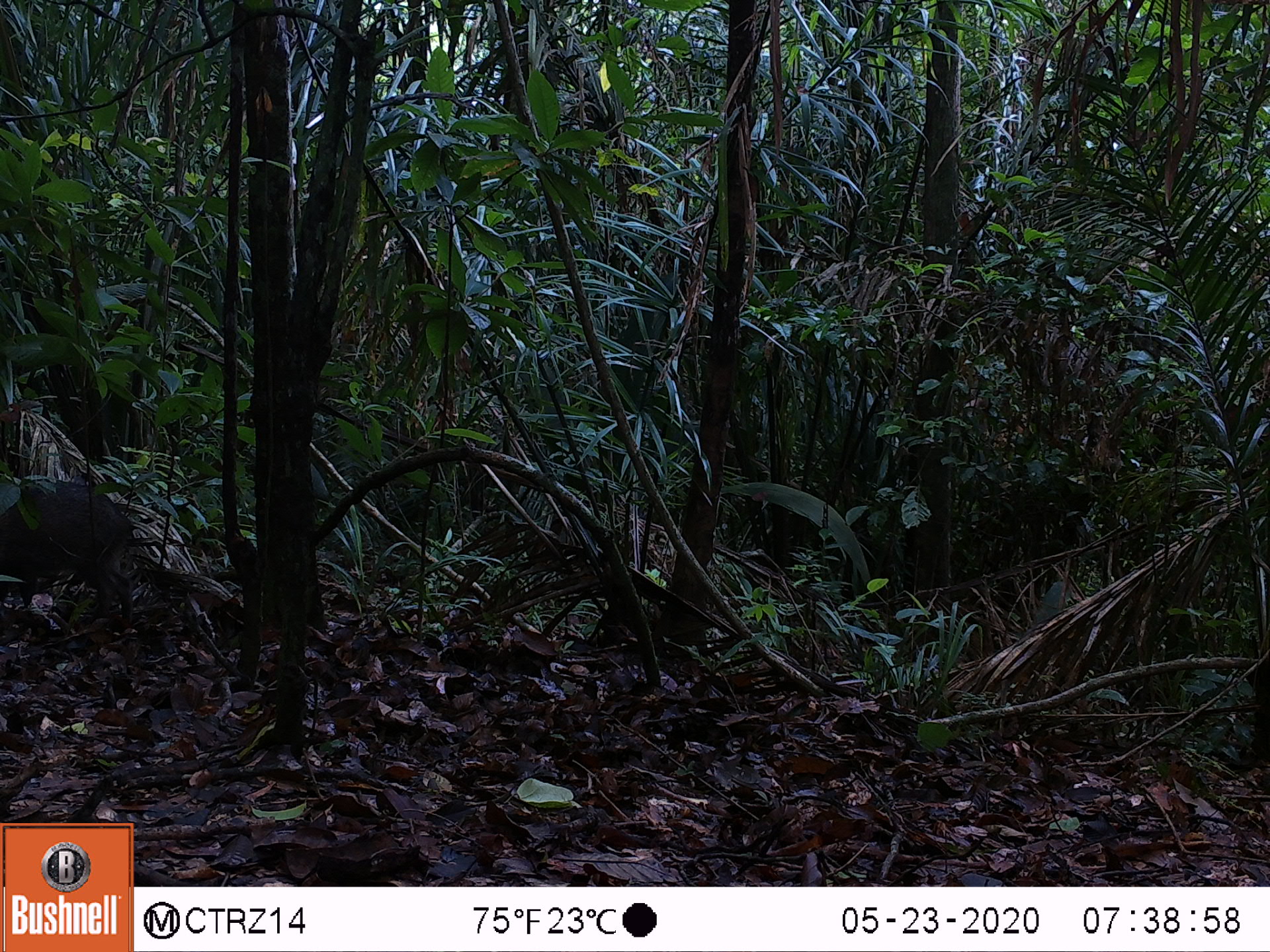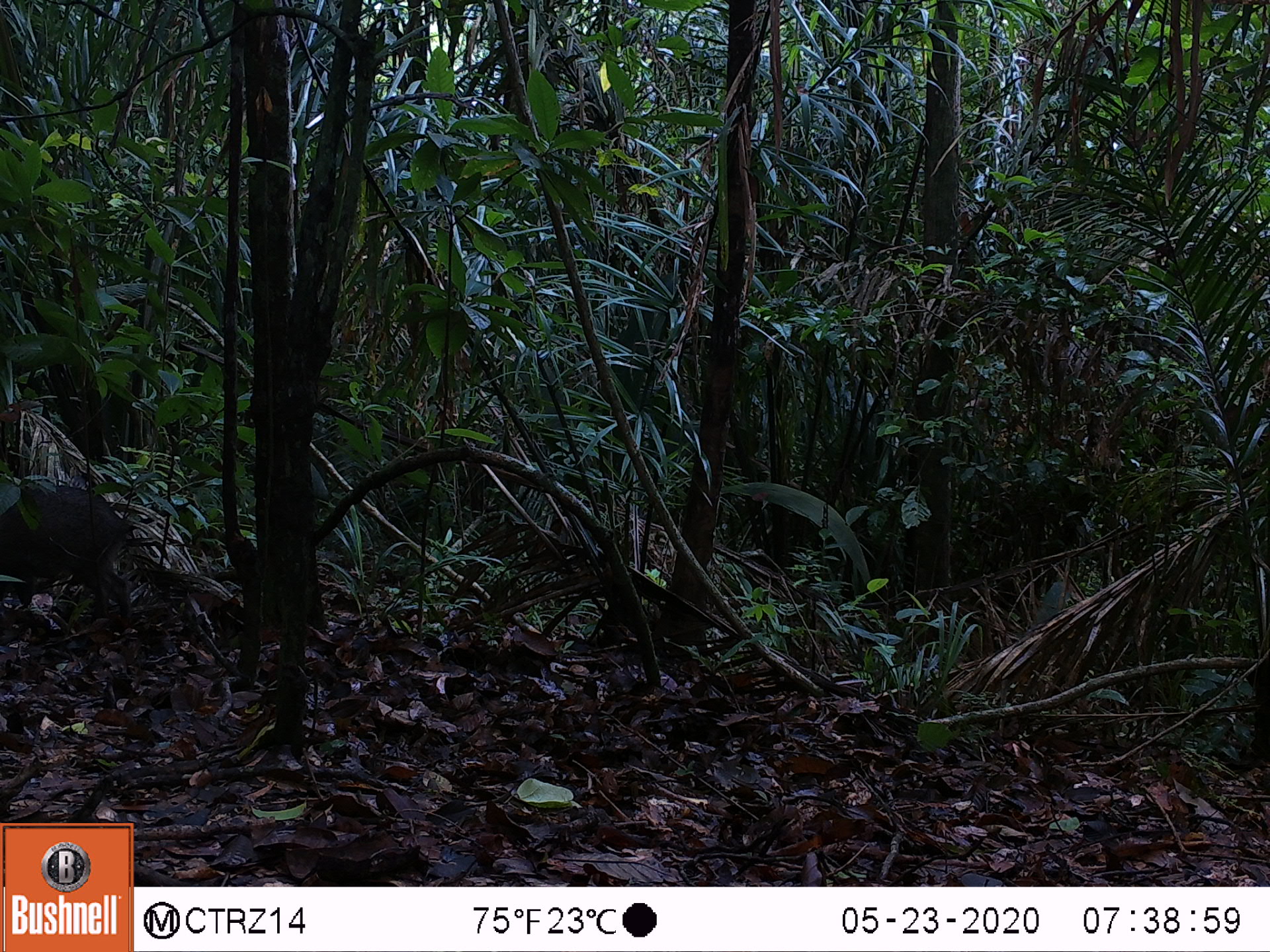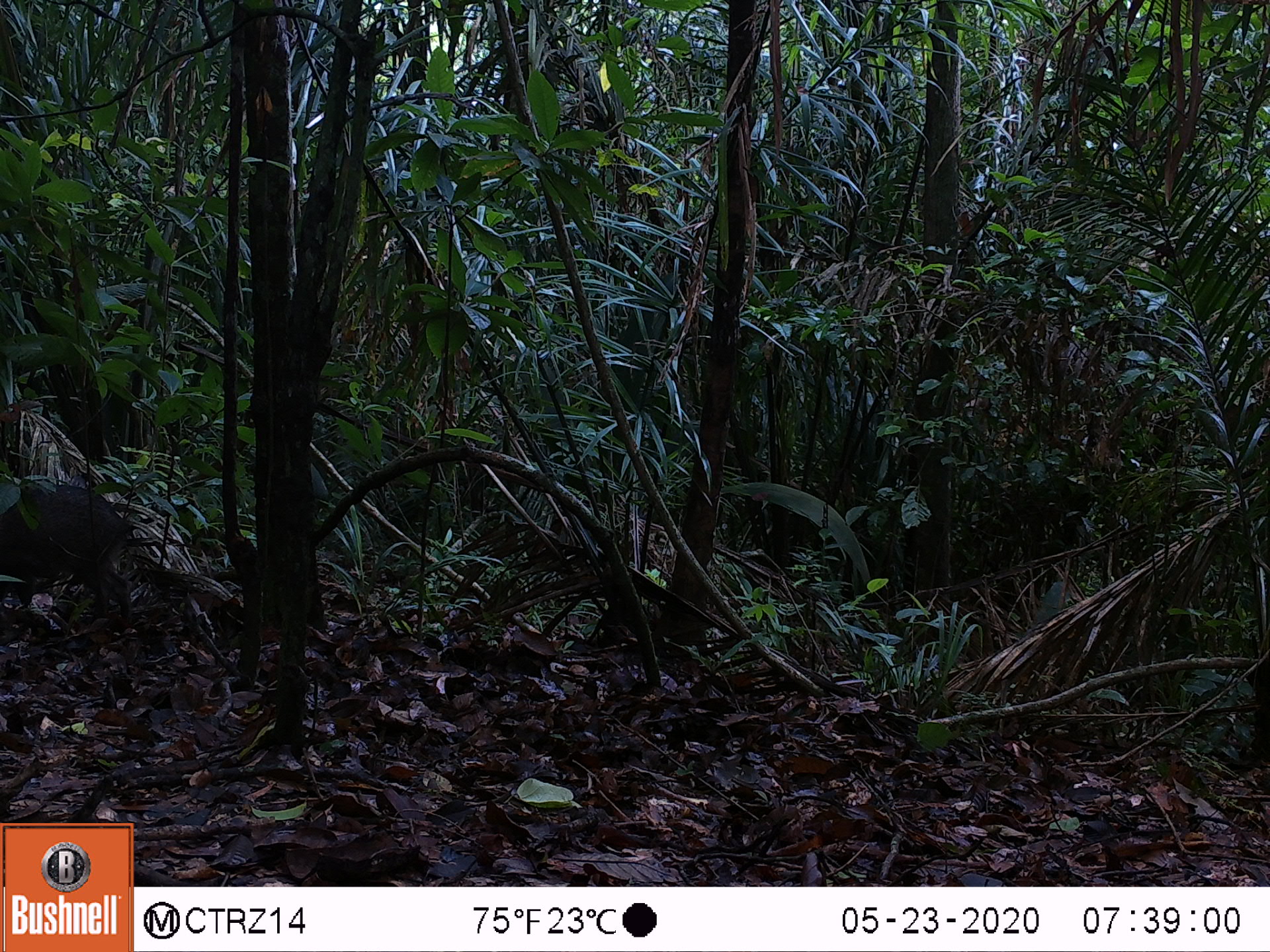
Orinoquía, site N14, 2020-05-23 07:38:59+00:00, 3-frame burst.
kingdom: Animalia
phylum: Chordata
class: Mammalia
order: Artiodactyla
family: Tayassuidae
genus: Pecari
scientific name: Pecari tajacu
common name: collared peccary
Collared peccary (Pecari tajacu).